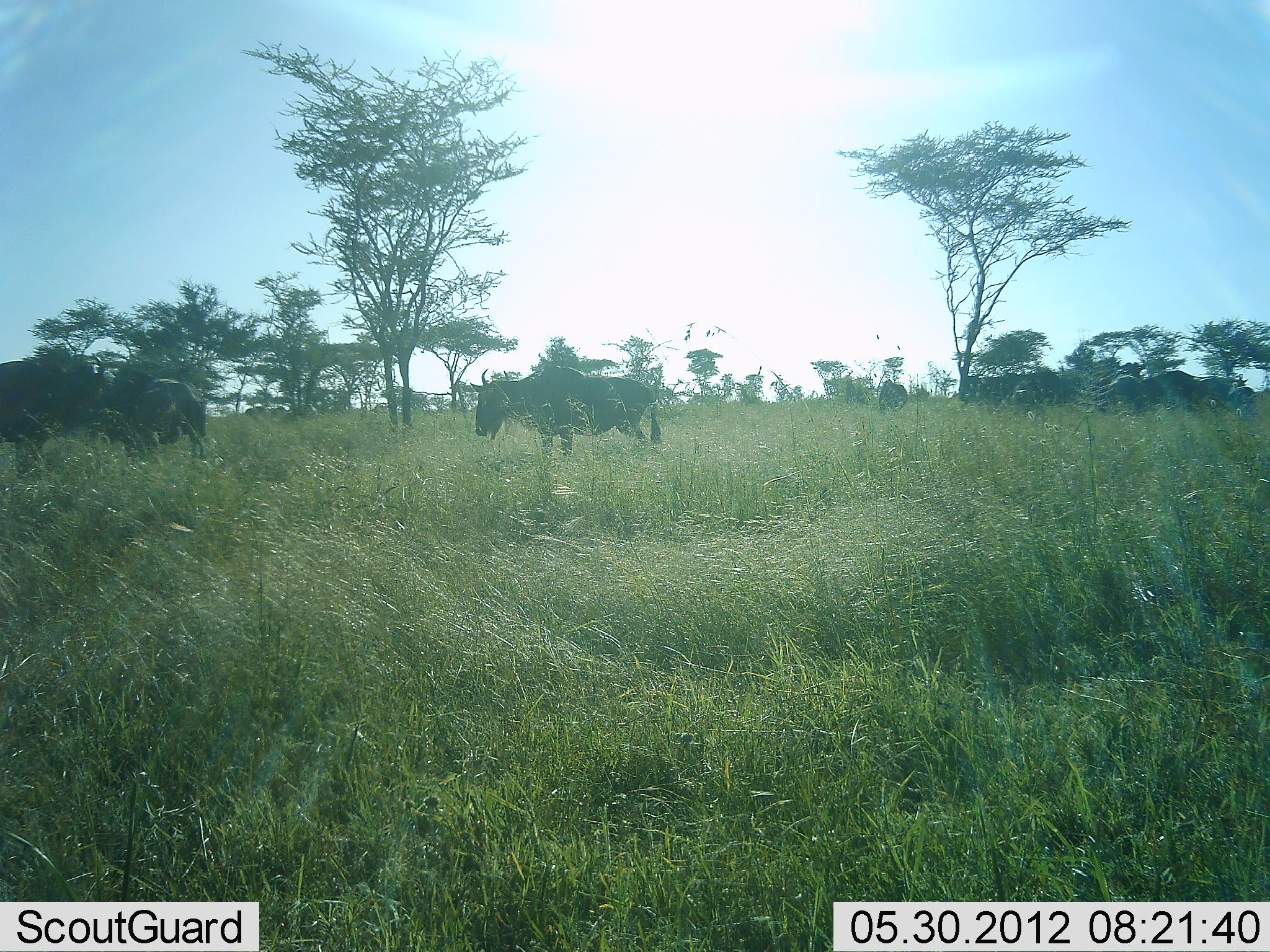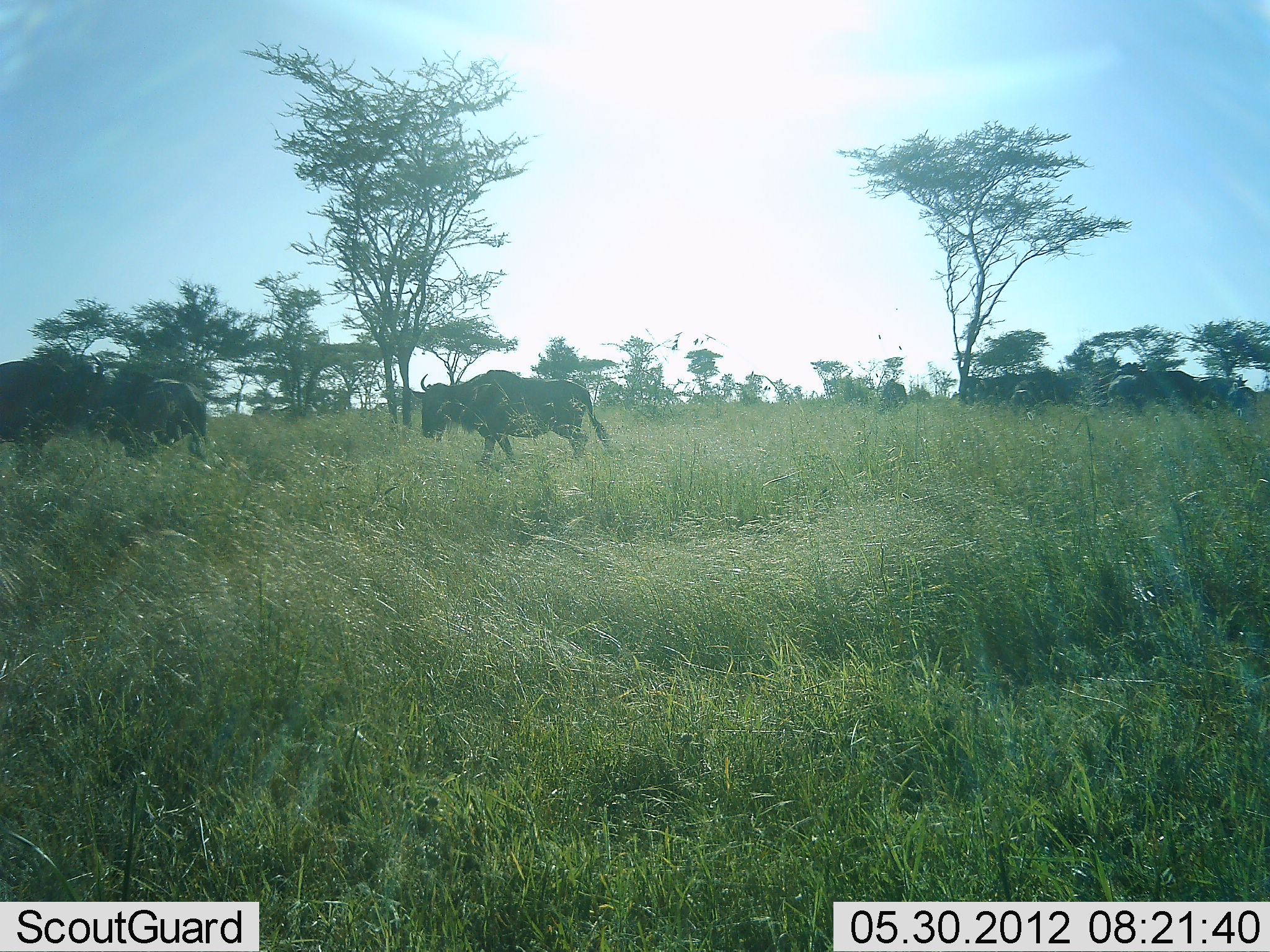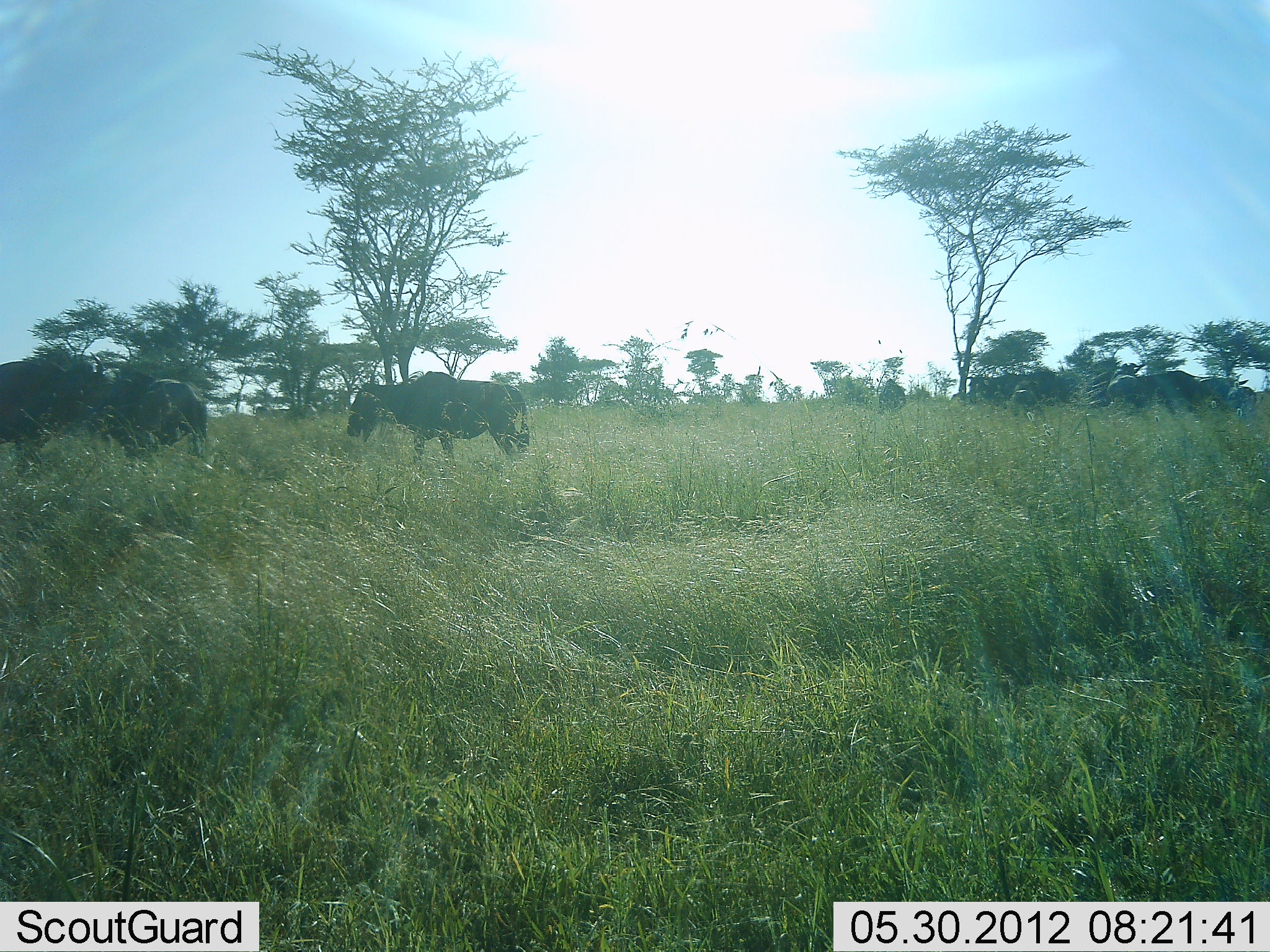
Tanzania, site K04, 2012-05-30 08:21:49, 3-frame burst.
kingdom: Animalia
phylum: Chordata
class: Mammalia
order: Artiodactyla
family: Bovidae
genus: Connochaetes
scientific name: Connochaetes taurinus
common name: blue wildebeest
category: wildebeest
Wildebeest (blue wildebeest) (Connochaetes taurinus), count 8. Behavior (volunteer vote fractions): standing 73%, resting 0%, moving 82%, interacting 0%. Young present (vote fraction): 0%. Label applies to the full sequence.